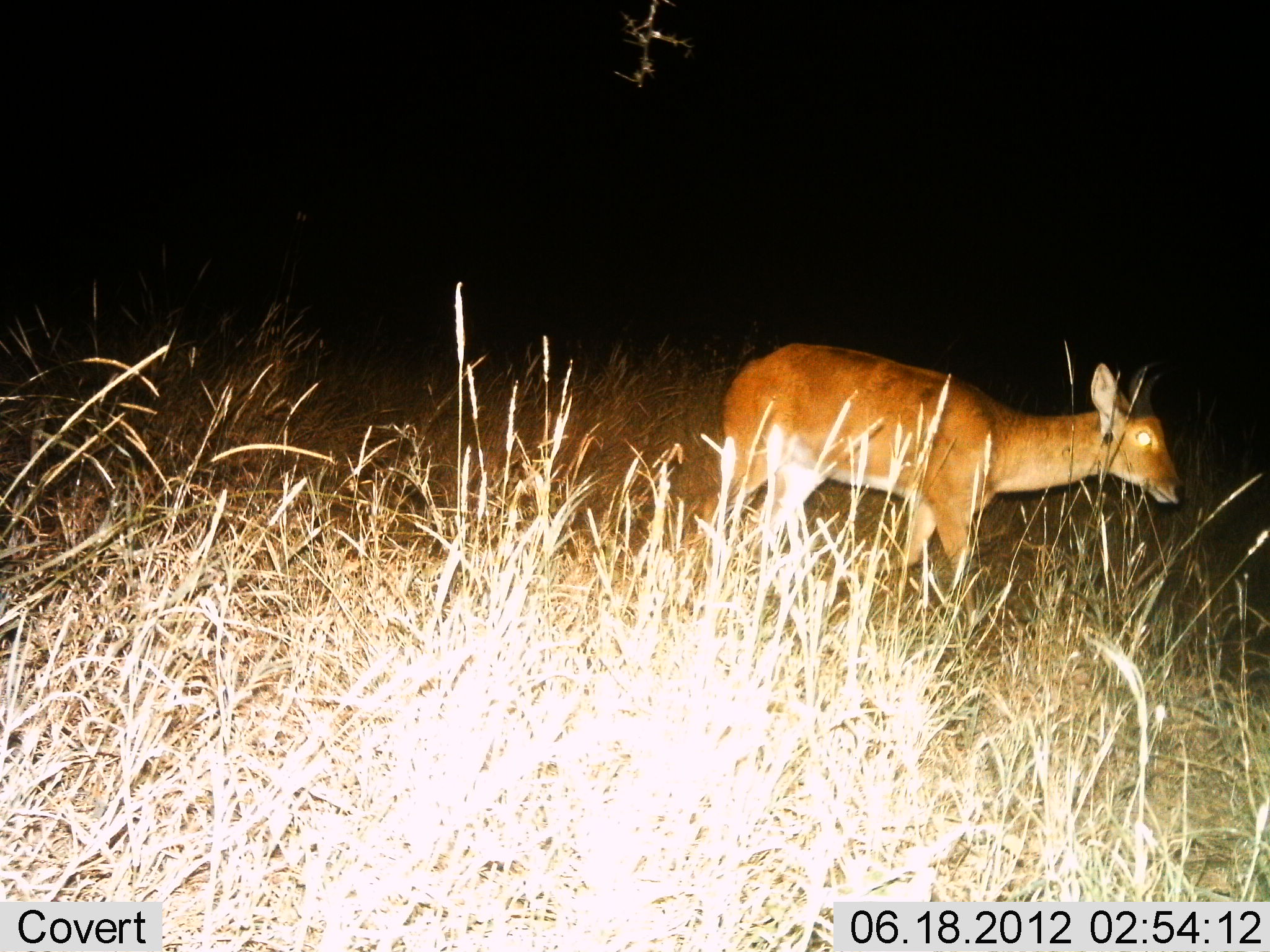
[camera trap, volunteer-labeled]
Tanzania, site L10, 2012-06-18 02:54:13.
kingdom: Animalia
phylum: Chordata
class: Mammalia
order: Artiodactyla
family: Bovidae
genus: Redunca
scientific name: Redunca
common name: reedbuck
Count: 1.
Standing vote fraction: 30%.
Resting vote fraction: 0%.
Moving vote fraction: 80%.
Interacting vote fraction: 0%.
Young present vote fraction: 0%.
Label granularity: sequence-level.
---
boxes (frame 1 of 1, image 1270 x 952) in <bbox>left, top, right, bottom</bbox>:
animal: <bbox>716, 339, 1189, 633</bbox>